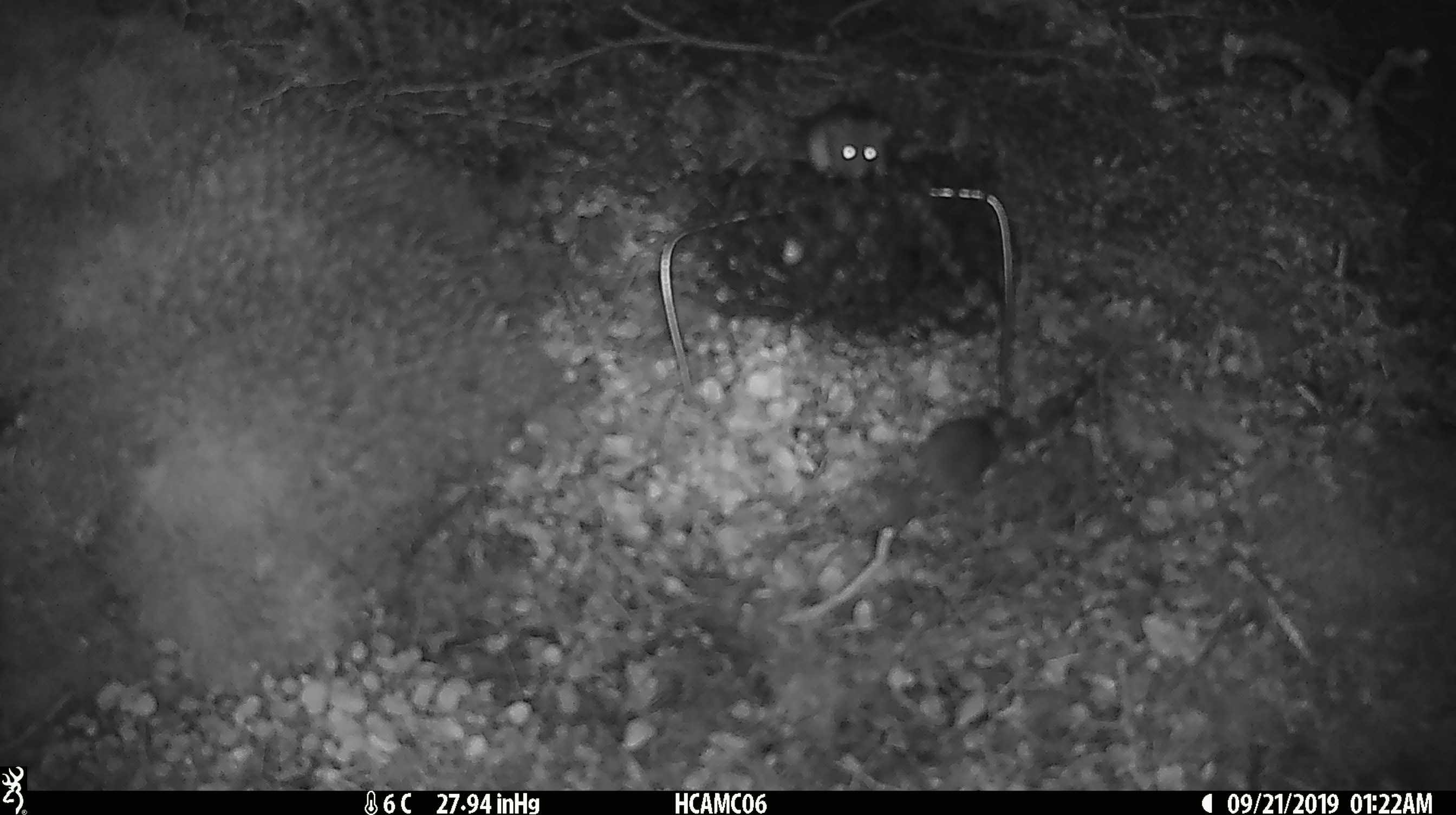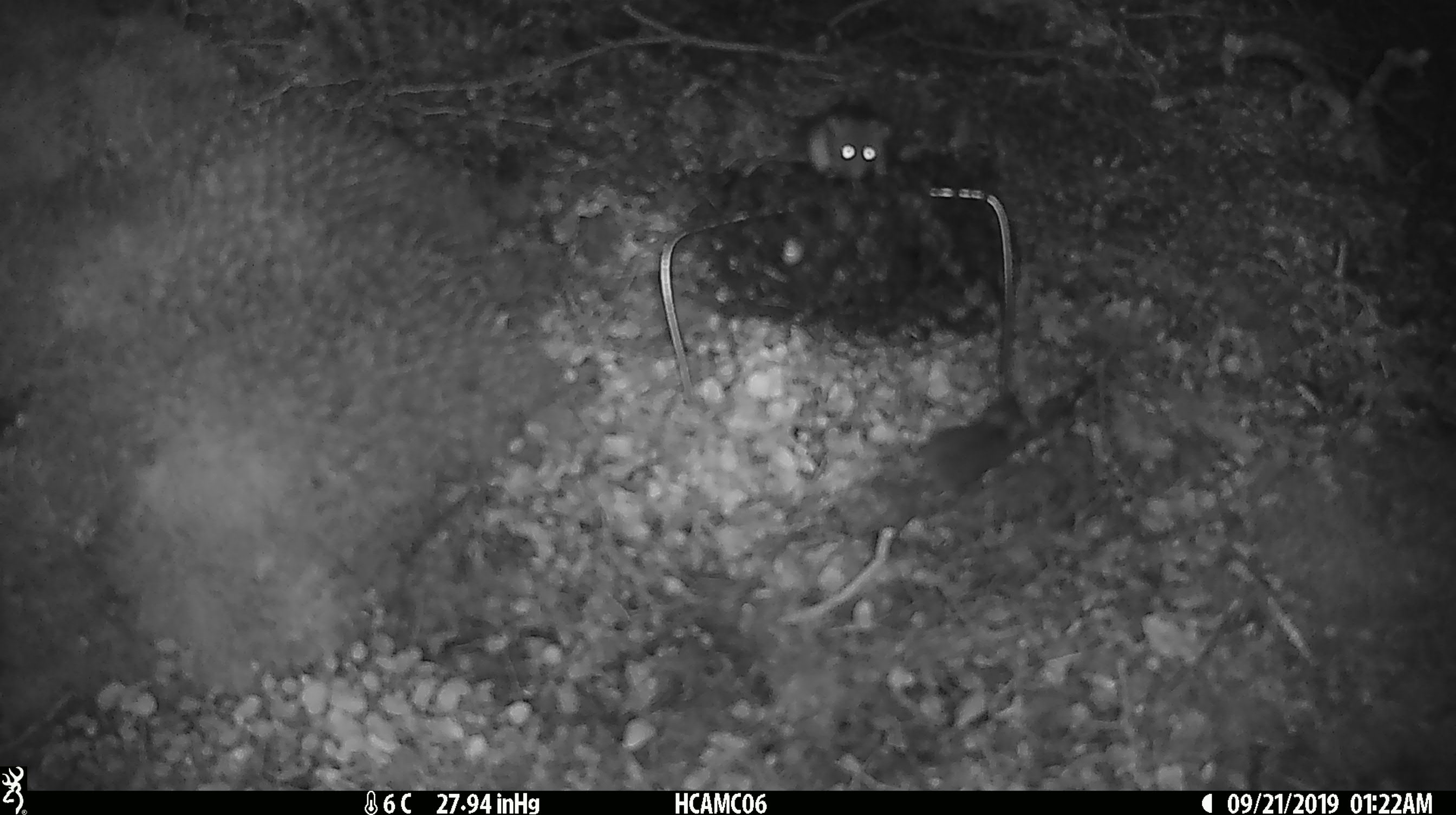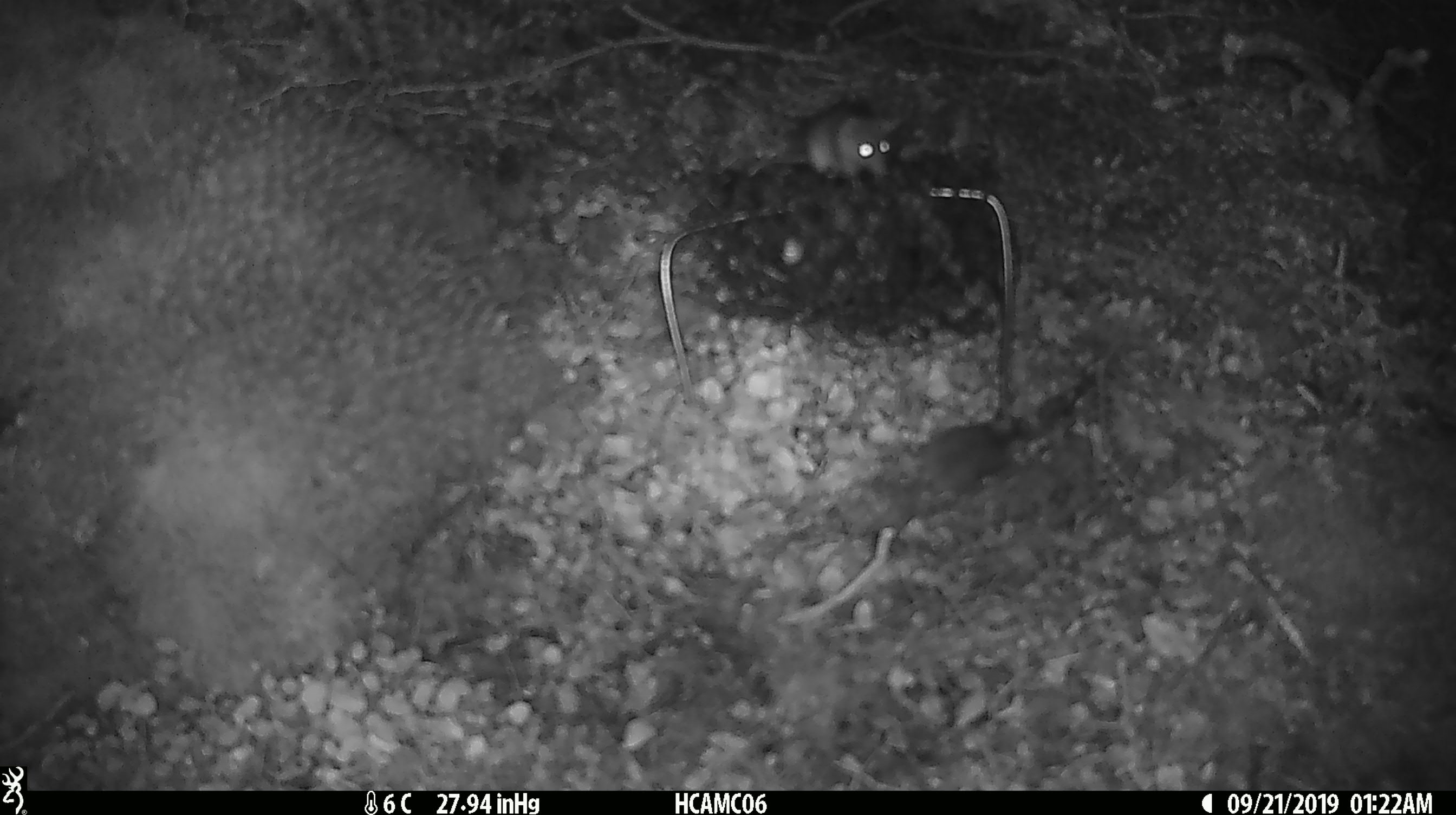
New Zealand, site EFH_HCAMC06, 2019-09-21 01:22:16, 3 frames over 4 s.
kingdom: Animalia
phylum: Chordata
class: Mammalia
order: Rodentia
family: Muridae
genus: Mus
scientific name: Mus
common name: mouse